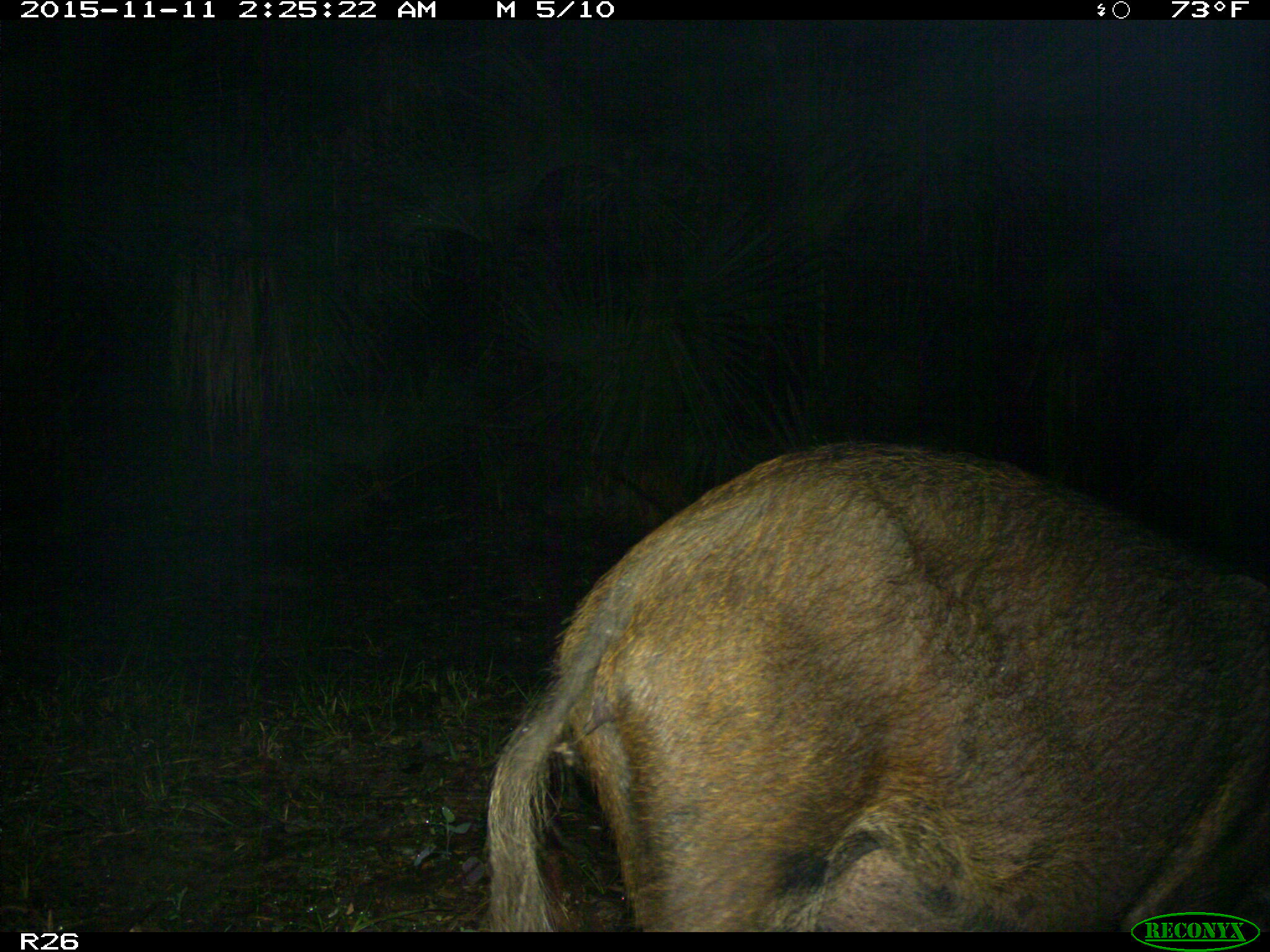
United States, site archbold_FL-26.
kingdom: Animalia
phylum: Chordata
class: Mammalia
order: Artiodactyla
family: Suidae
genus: Sus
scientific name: Sus scrofa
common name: wild boar